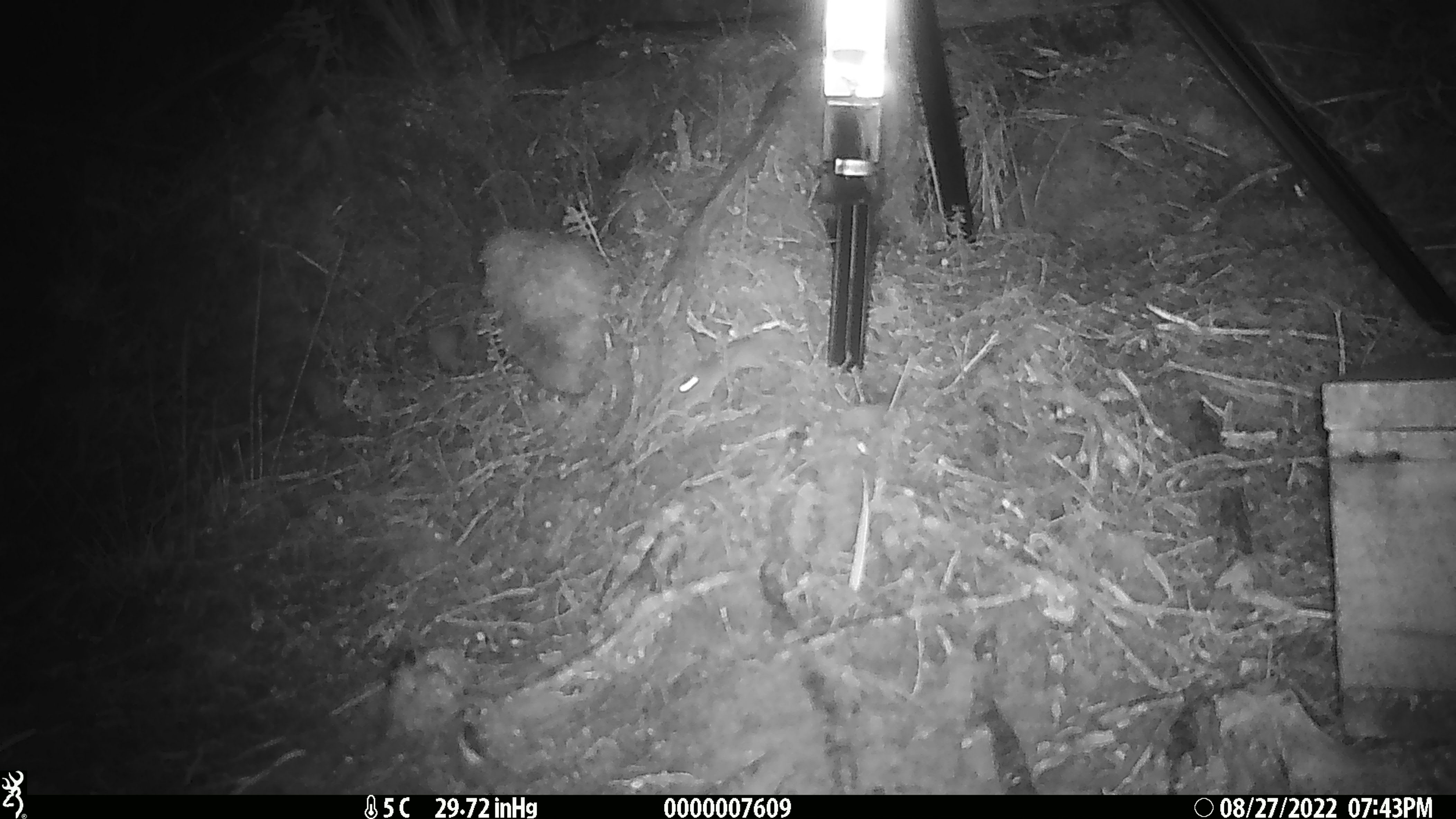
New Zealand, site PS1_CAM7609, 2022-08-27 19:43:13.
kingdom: Animalia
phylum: Chordata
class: Mammalia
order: Rodentia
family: Muridae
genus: Mus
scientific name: Mus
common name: mouse